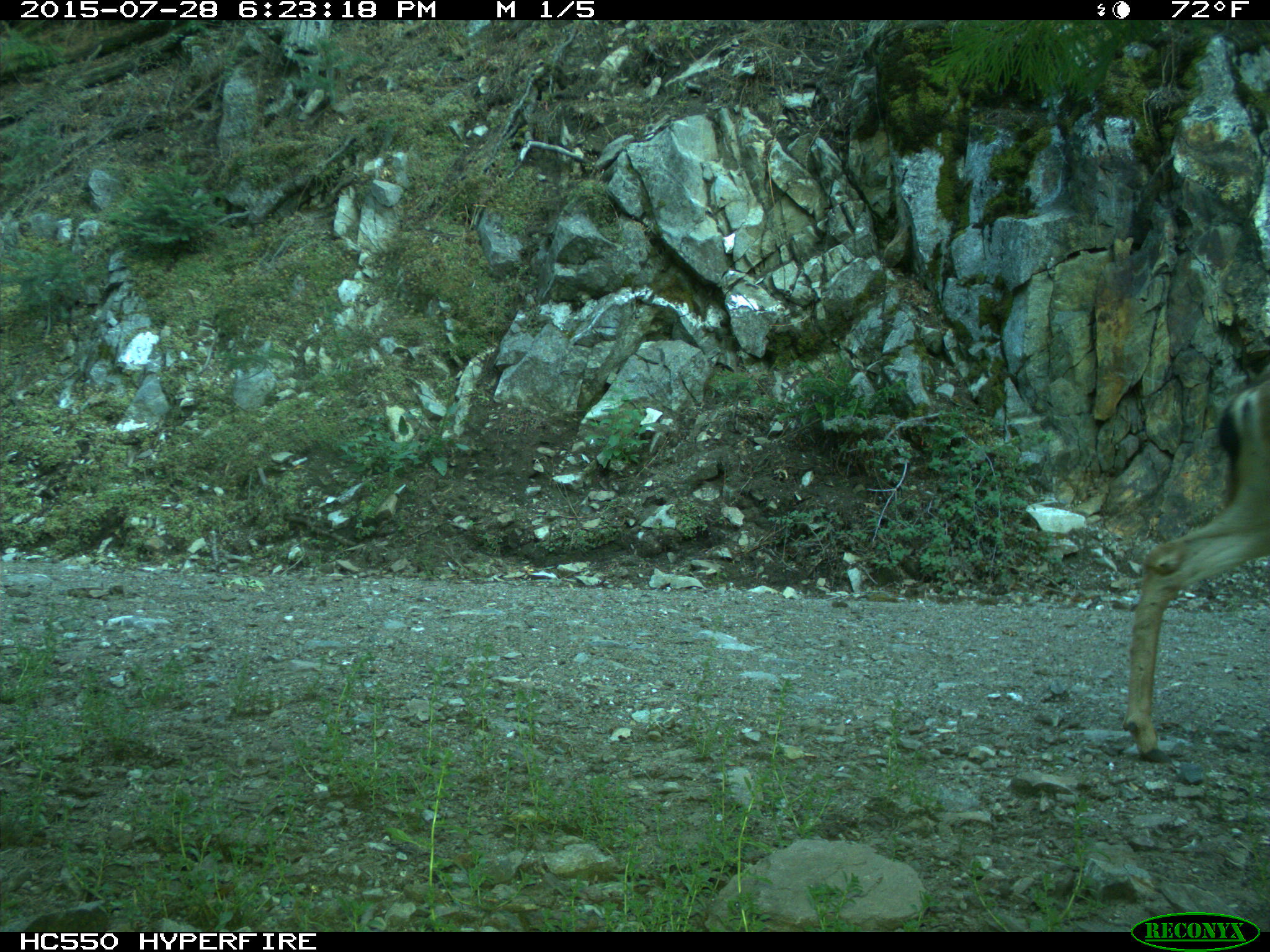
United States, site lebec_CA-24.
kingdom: Animalia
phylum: Chordata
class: Mammalia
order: Artiodactyla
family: Cervidae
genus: Odocoileus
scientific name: Odocoileus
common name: deer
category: unidentified deer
Unidentified deer (deer) (Odocoileus).